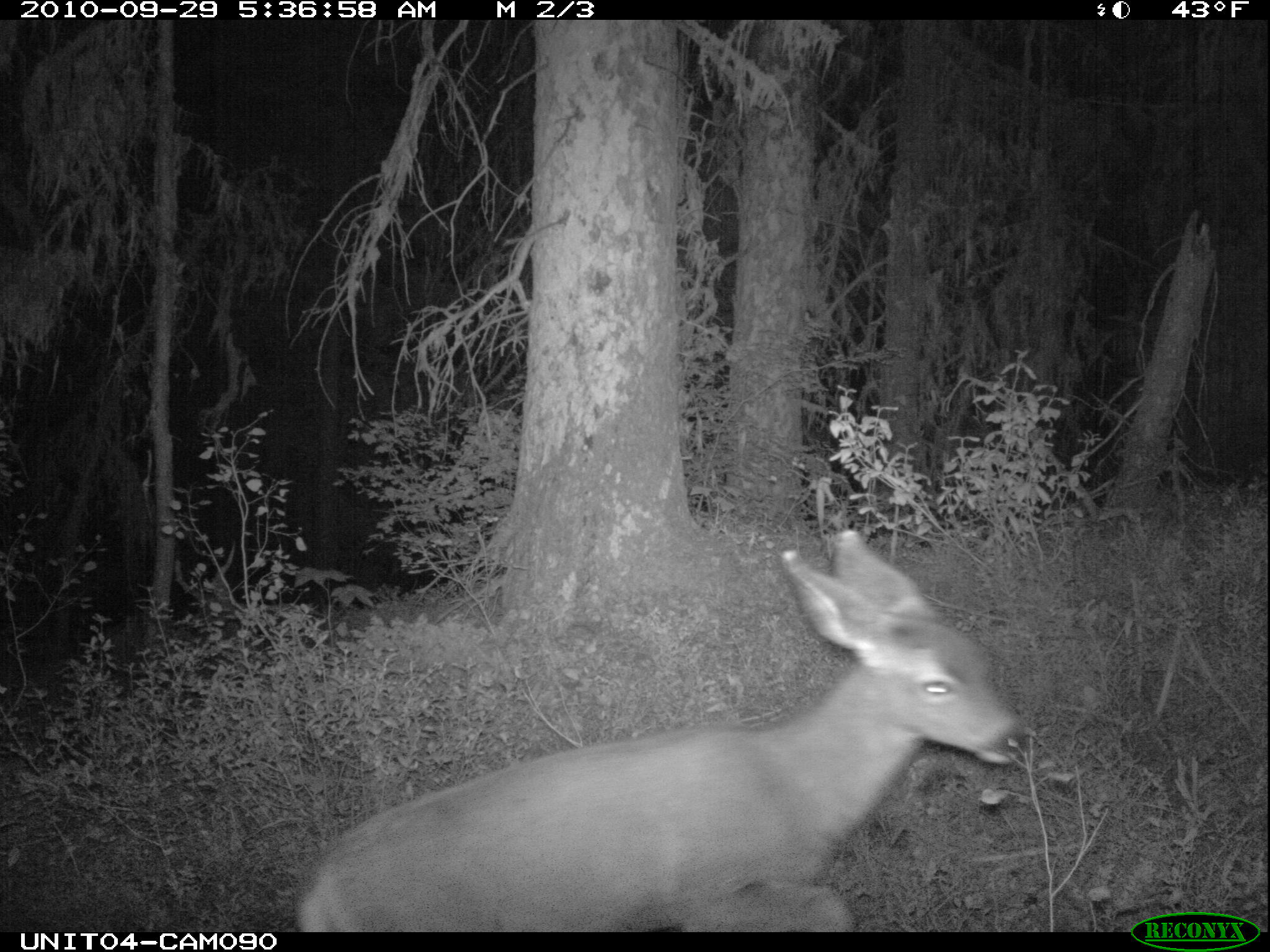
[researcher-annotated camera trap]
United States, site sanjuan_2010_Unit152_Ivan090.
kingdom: Animalia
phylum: Chordata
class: Mammalia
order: Artiodactyla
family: Cervidae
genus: Odocoileus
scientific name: Odocoileus hemionus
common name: mule deer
Odocoileus hemionus (mule deer).